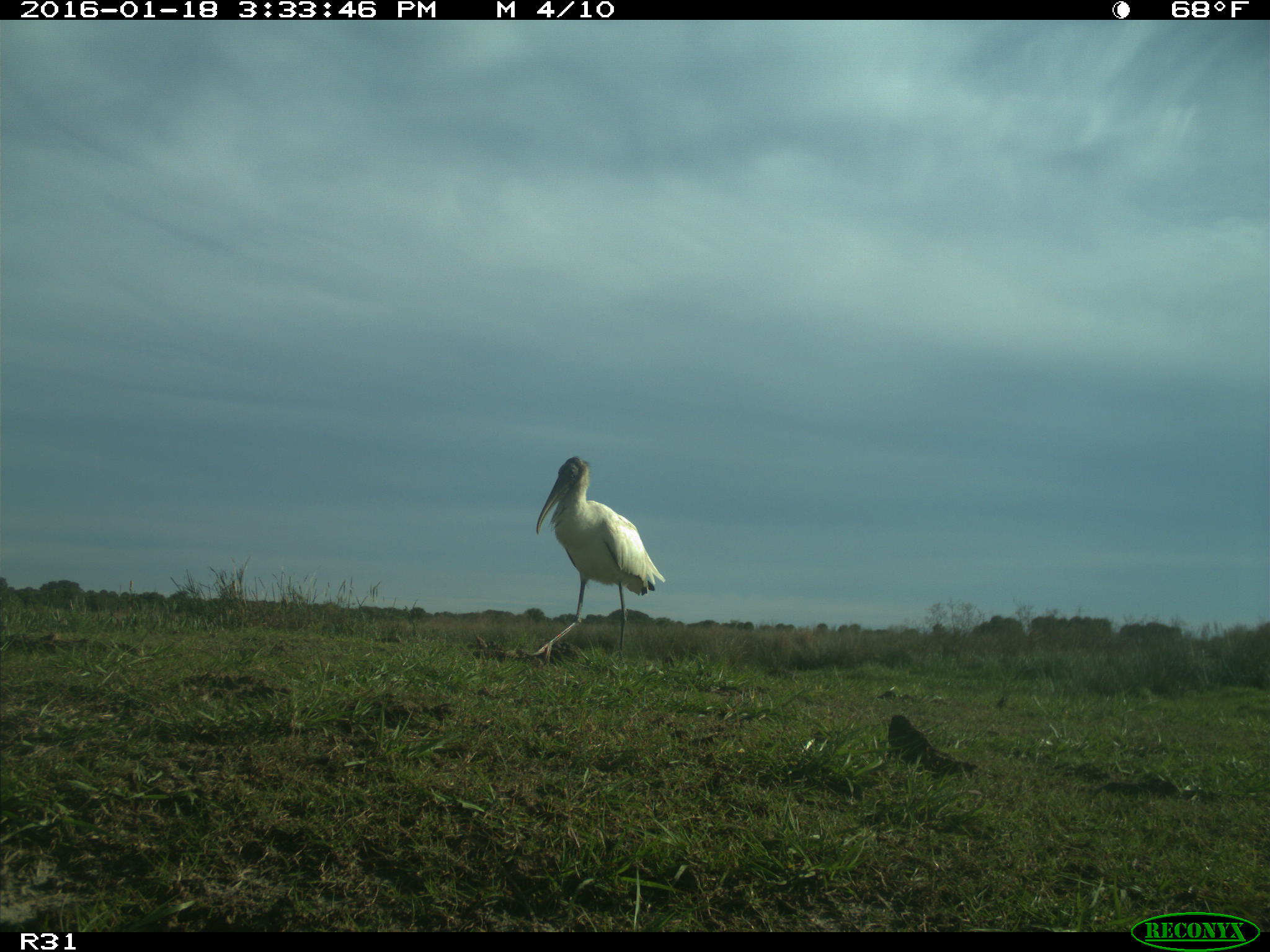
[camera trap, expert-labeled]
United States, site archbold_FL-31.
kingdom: Animalia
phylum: Chordata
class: Aves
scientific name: Aves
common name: birds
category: unidentified bird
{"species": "unidentified bird (birds) (Aves)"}